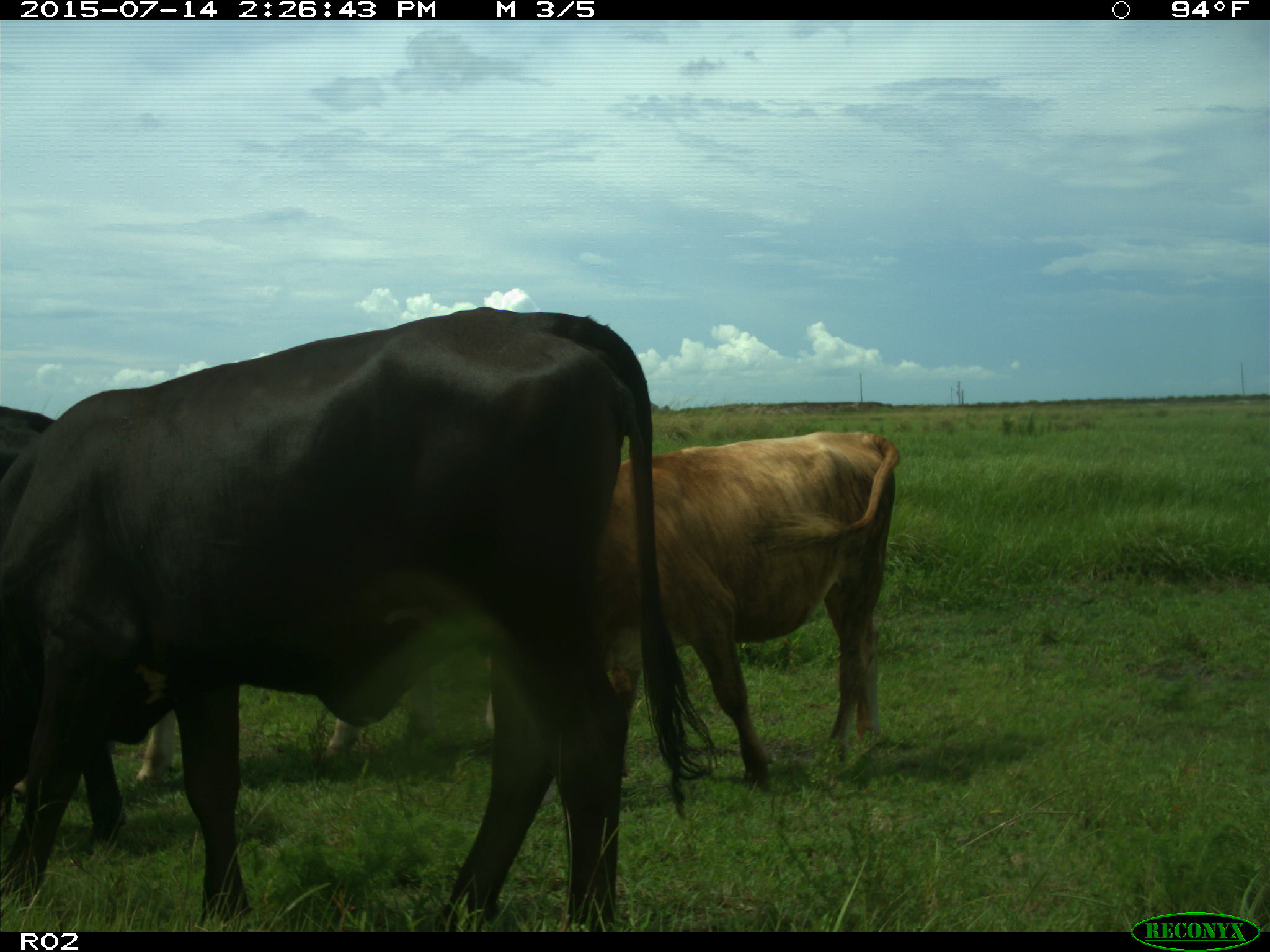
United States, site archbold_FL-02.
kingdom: Animalia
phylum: Chordata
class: Mammalia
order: Artiodactyla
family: Bovidae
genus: Bos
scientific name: Bos taurus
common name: domestic cow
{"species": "Bos taurus (domestic cow)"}